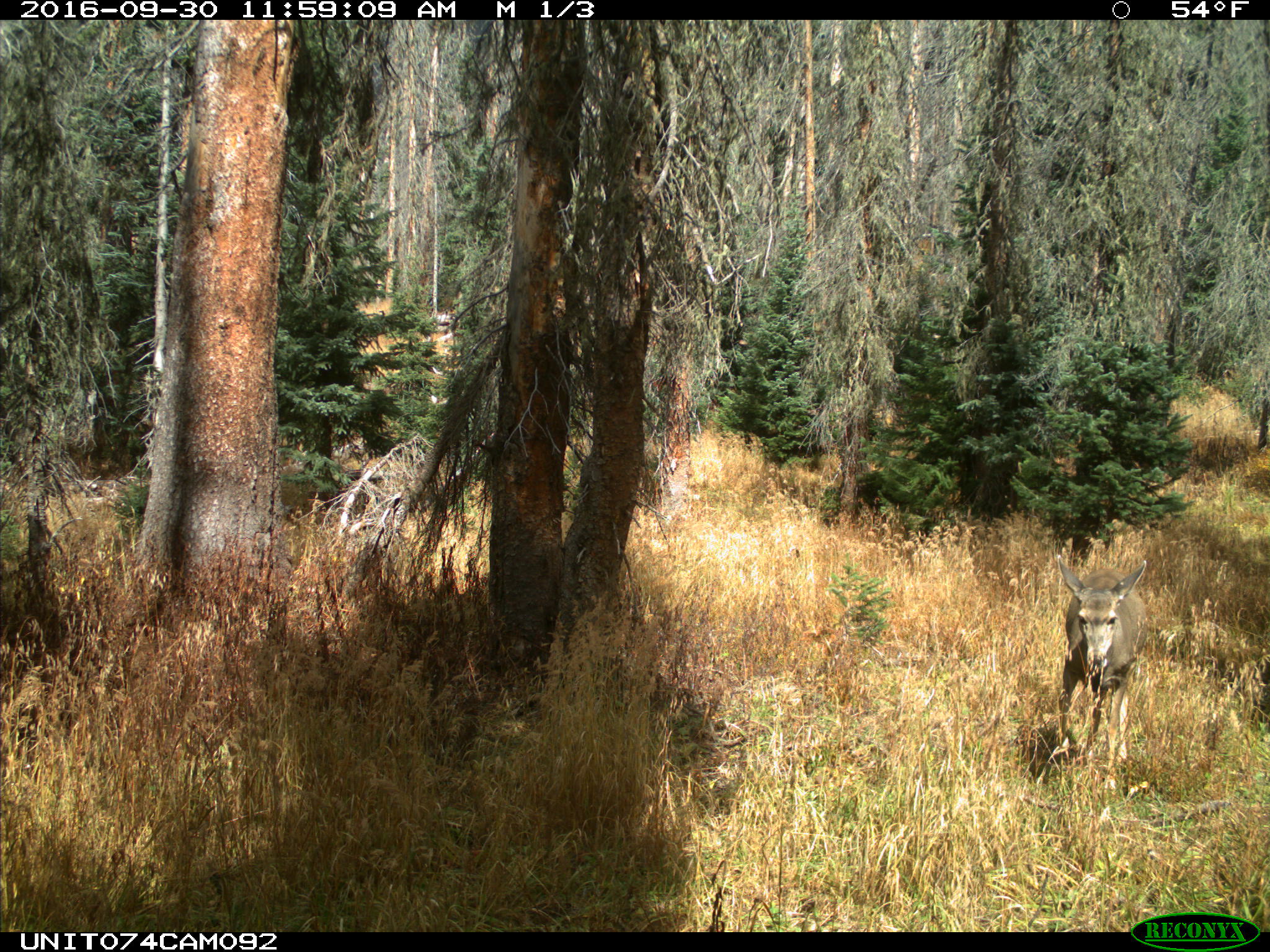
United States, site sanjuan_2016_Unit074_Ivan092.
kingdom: Animalia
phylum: Chordata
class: Mammalia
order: Artiodactyla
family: Cervidae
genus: Odocoileus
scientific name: Odocoileus hemionus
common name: mule deer